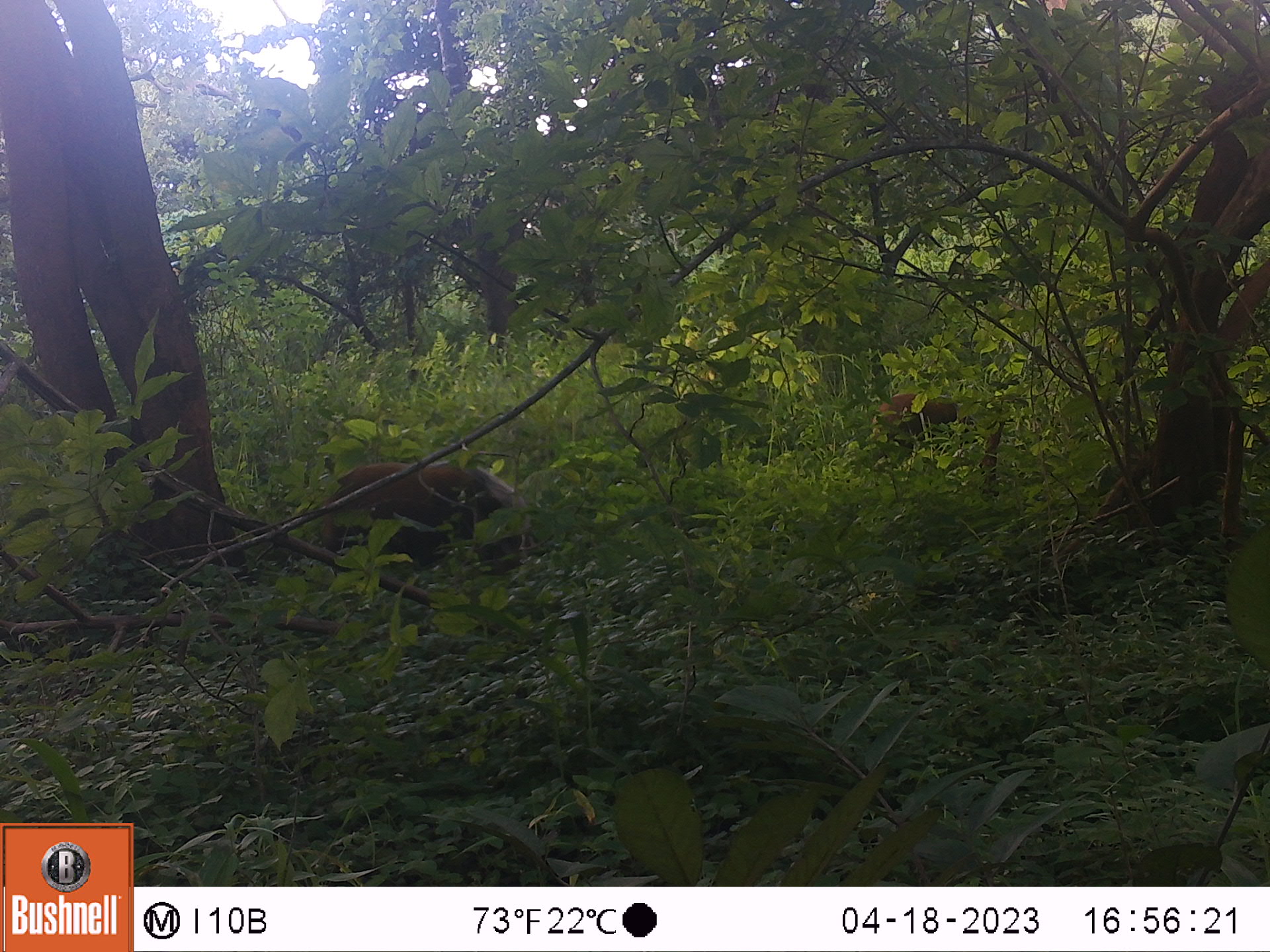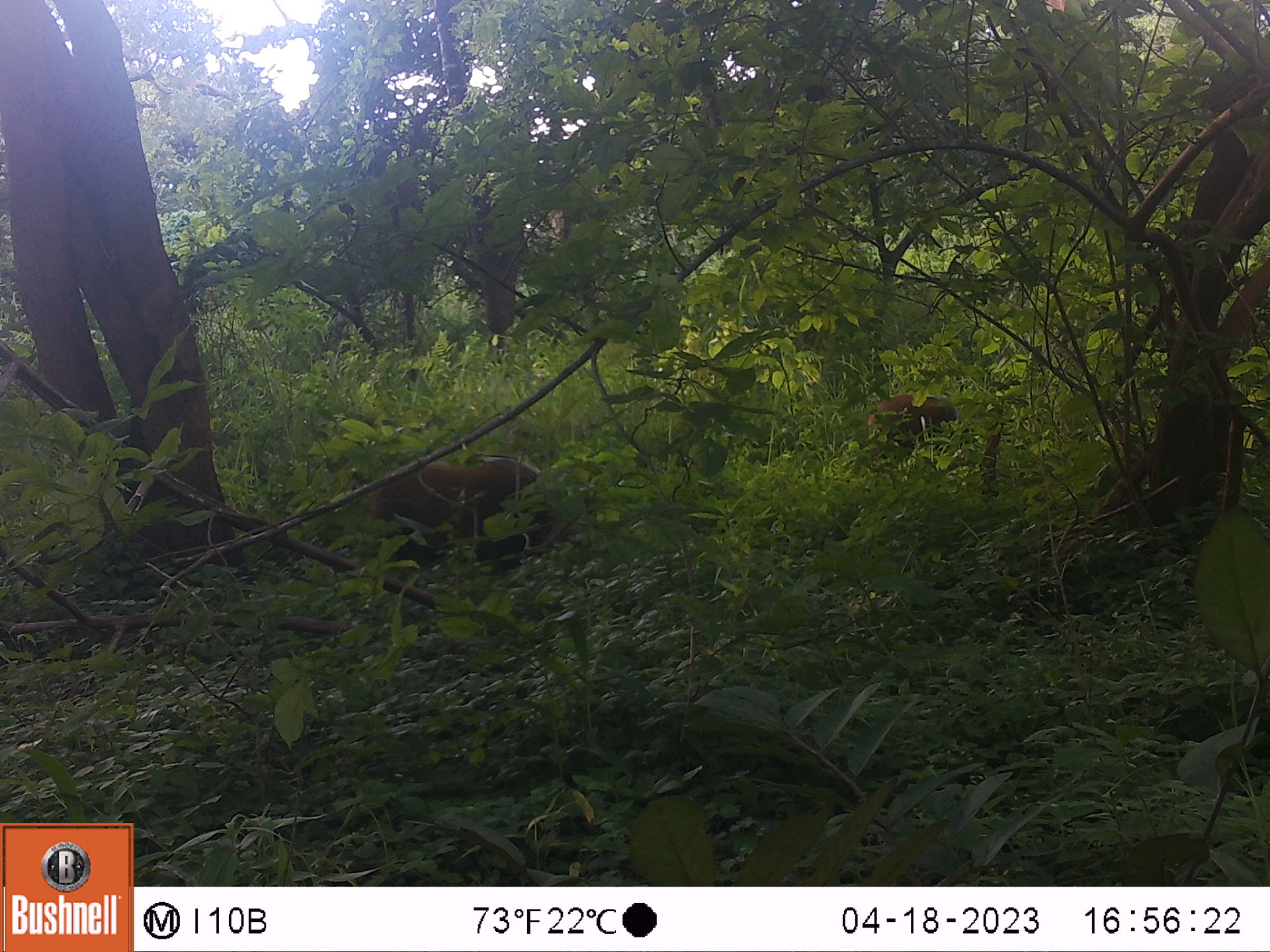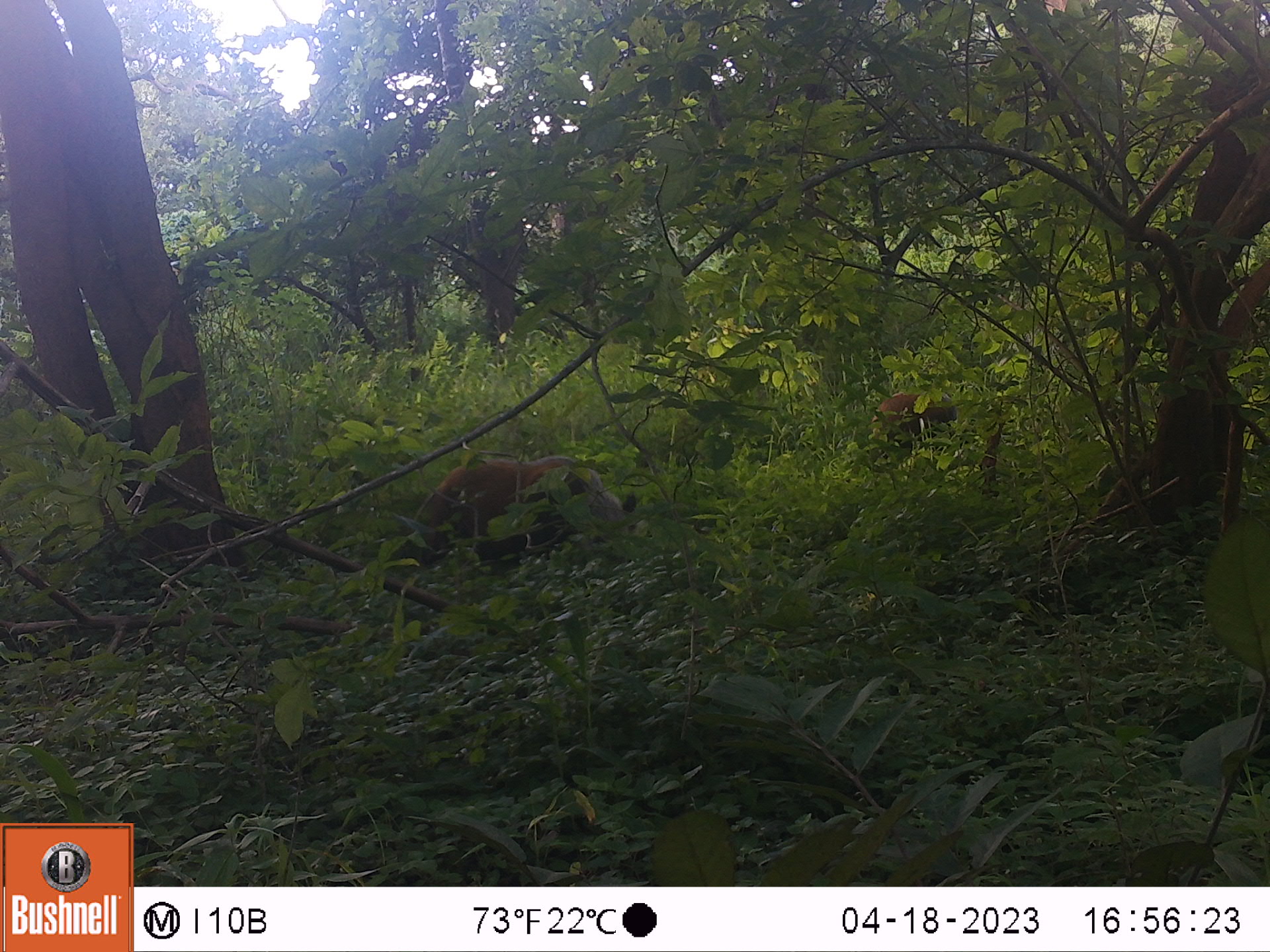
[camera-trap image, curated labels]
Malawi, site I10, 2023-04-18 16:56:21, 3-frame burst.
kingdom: Animalia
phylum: Chordata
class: Mammalia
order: Artiodactyla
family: Suidae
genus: Potamochoerus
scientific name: Potamochoerus larvatus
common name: bushpig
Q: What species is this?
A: Bushpig (Potamochoerus larvatus).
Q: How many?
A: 2.